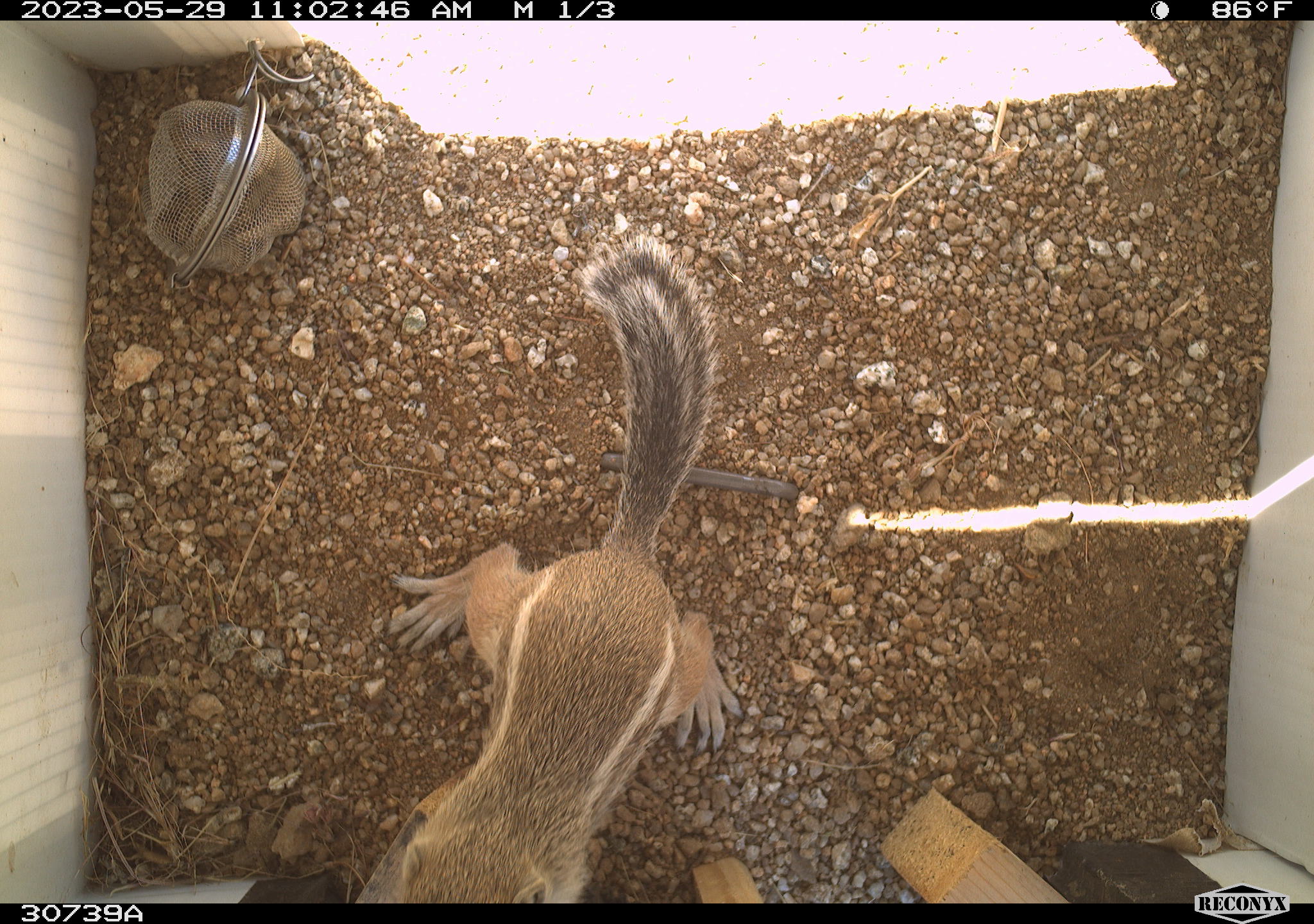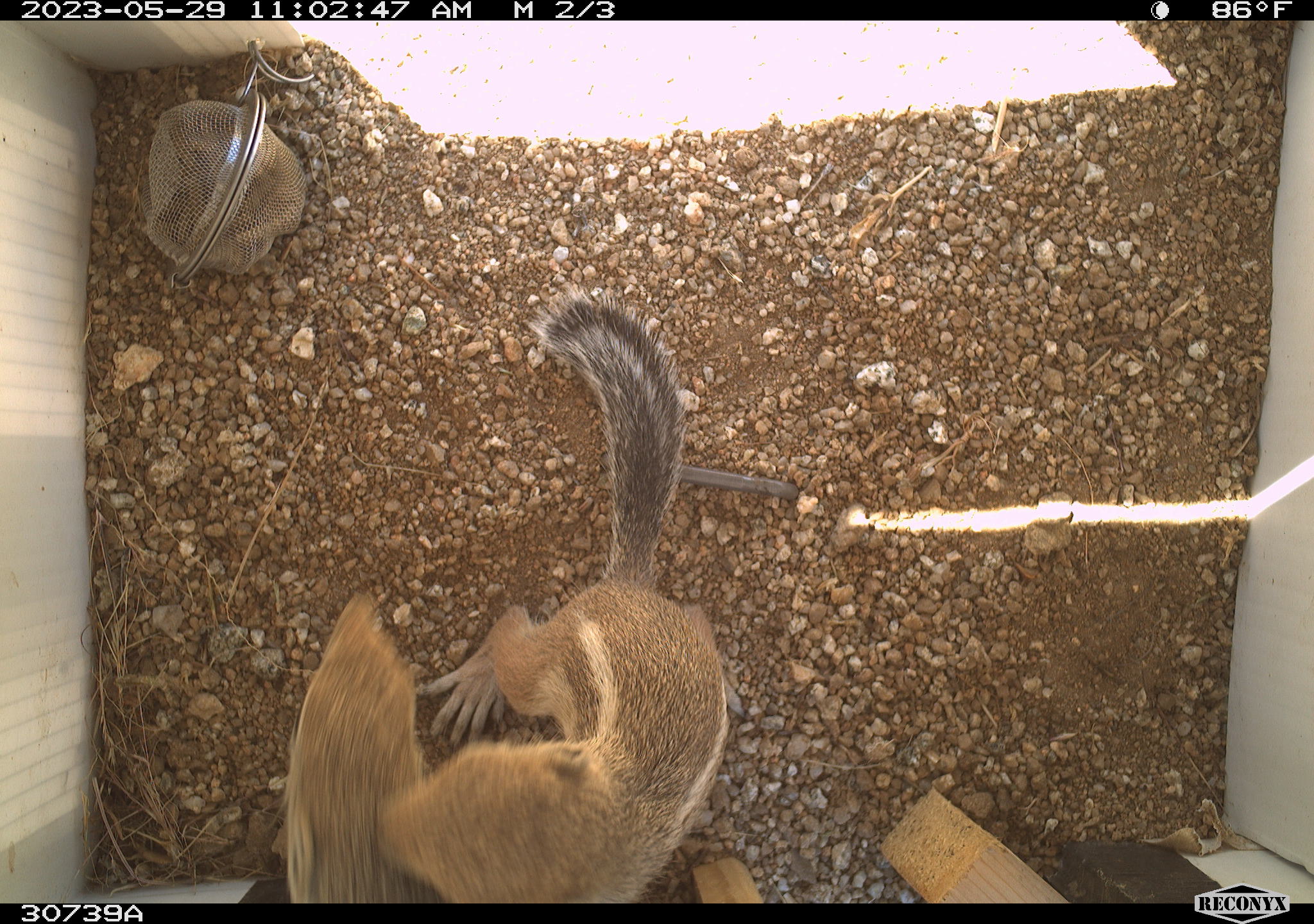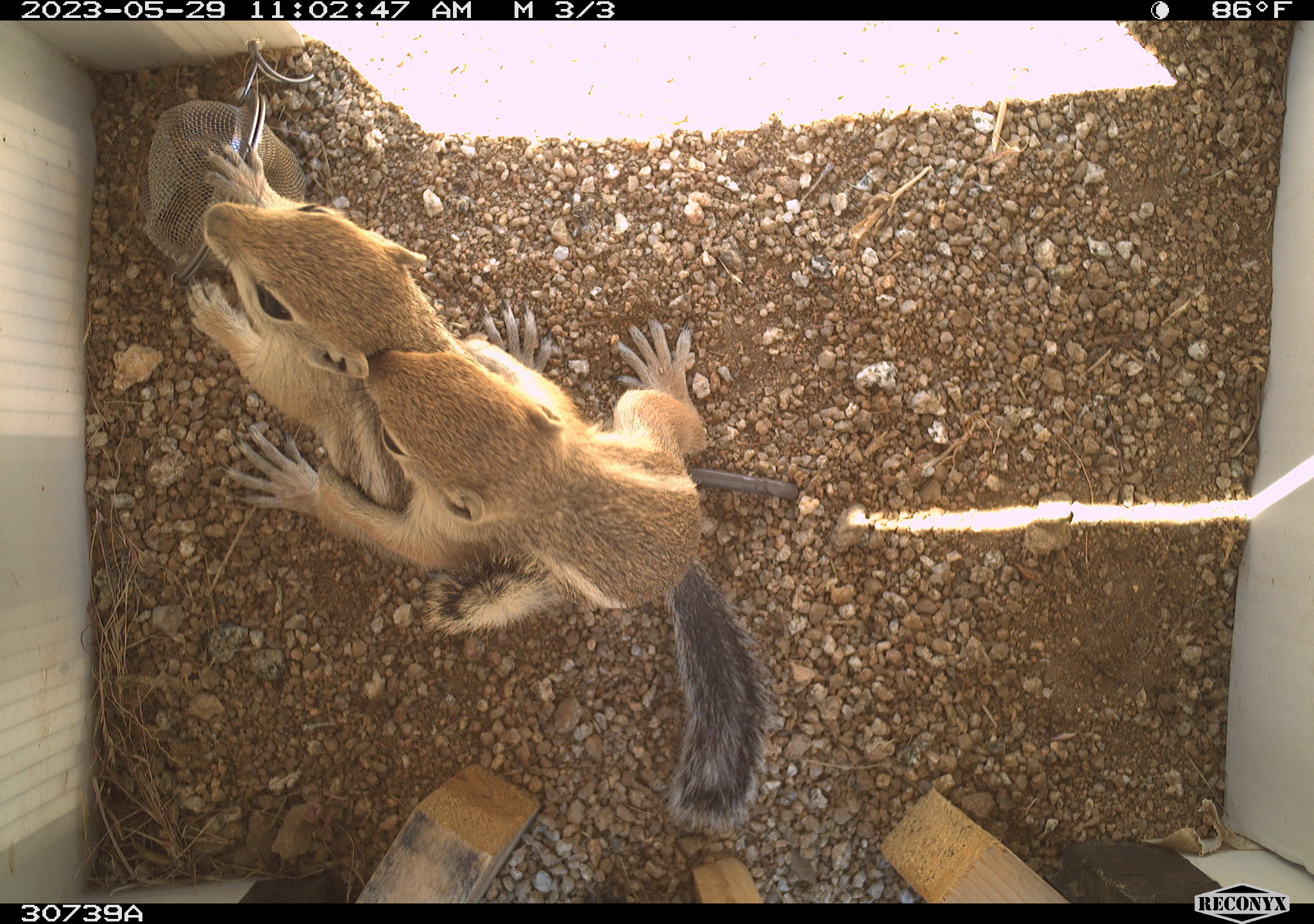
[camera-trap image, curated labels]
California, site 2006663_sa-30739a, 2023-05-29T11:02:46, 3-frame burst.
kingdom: Animalia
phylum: Chordata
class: Mammalia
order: Rodentia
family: Sciuridae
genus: Ammospermophilus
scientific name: Ammospermophilus leucurus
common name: white-tailed antelope squirrel